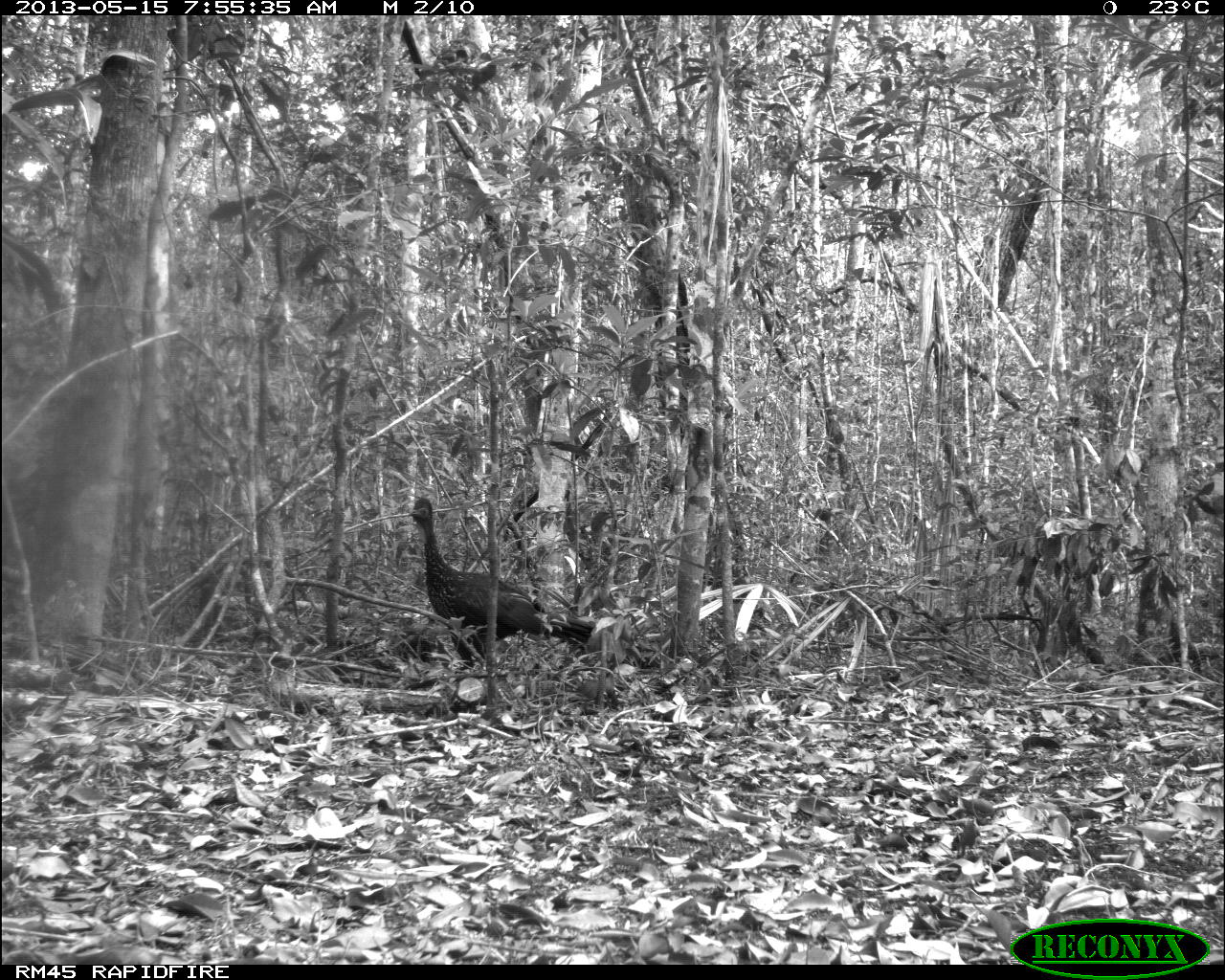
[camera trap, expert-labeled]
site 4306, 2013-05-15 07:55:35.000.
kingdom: Animalia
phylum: Chordata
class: Aves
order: Galliformes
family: Cracidae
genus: Penelope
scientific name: Penelope purpurascens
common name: crested guan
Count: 1.